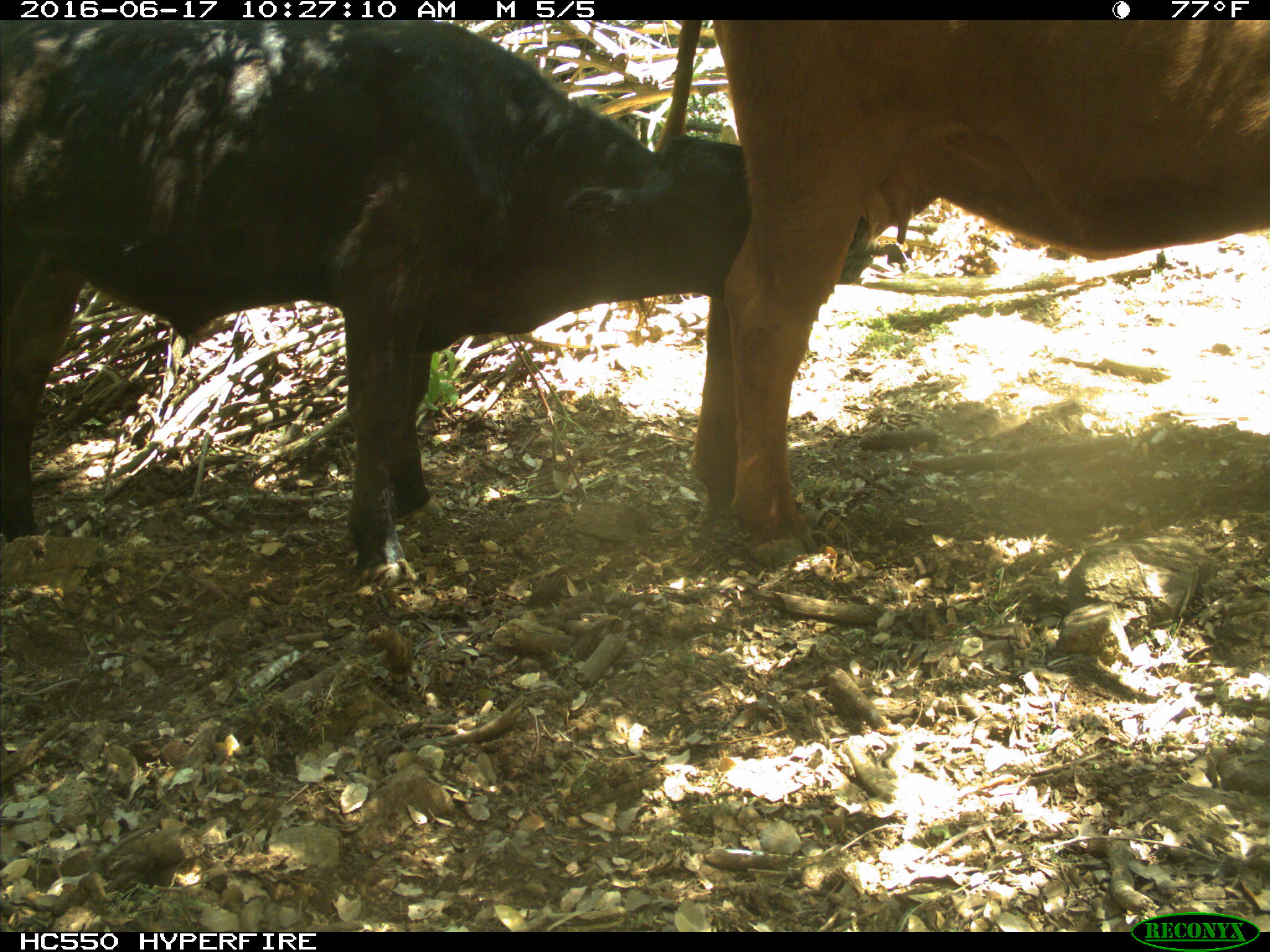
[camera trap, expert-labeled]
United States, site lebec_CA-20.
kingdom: Animalia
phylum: Chordata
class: Mammalia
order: Artiodactyla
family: Bovidae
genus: Bos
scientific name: Bos taurus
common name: domestic cow